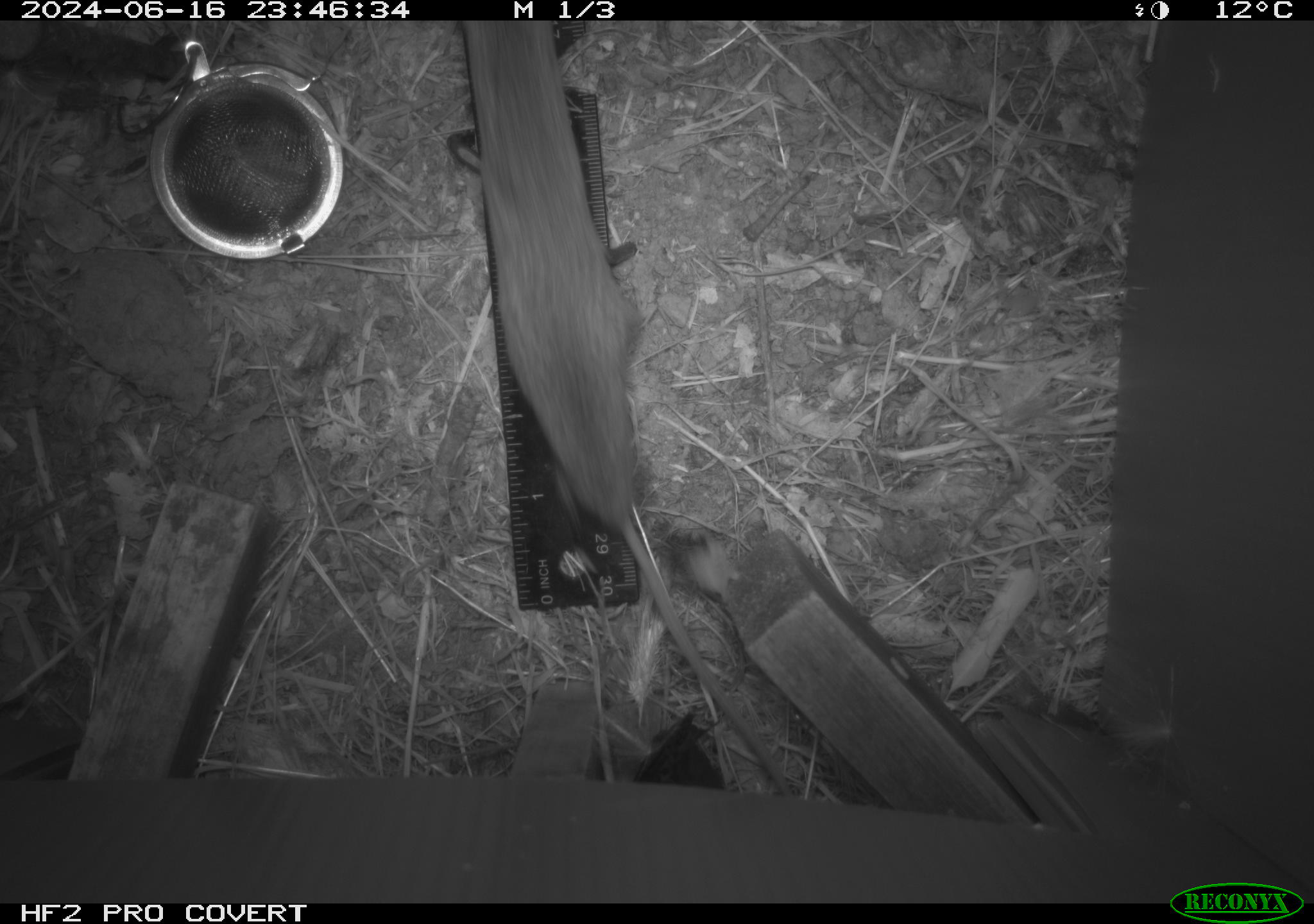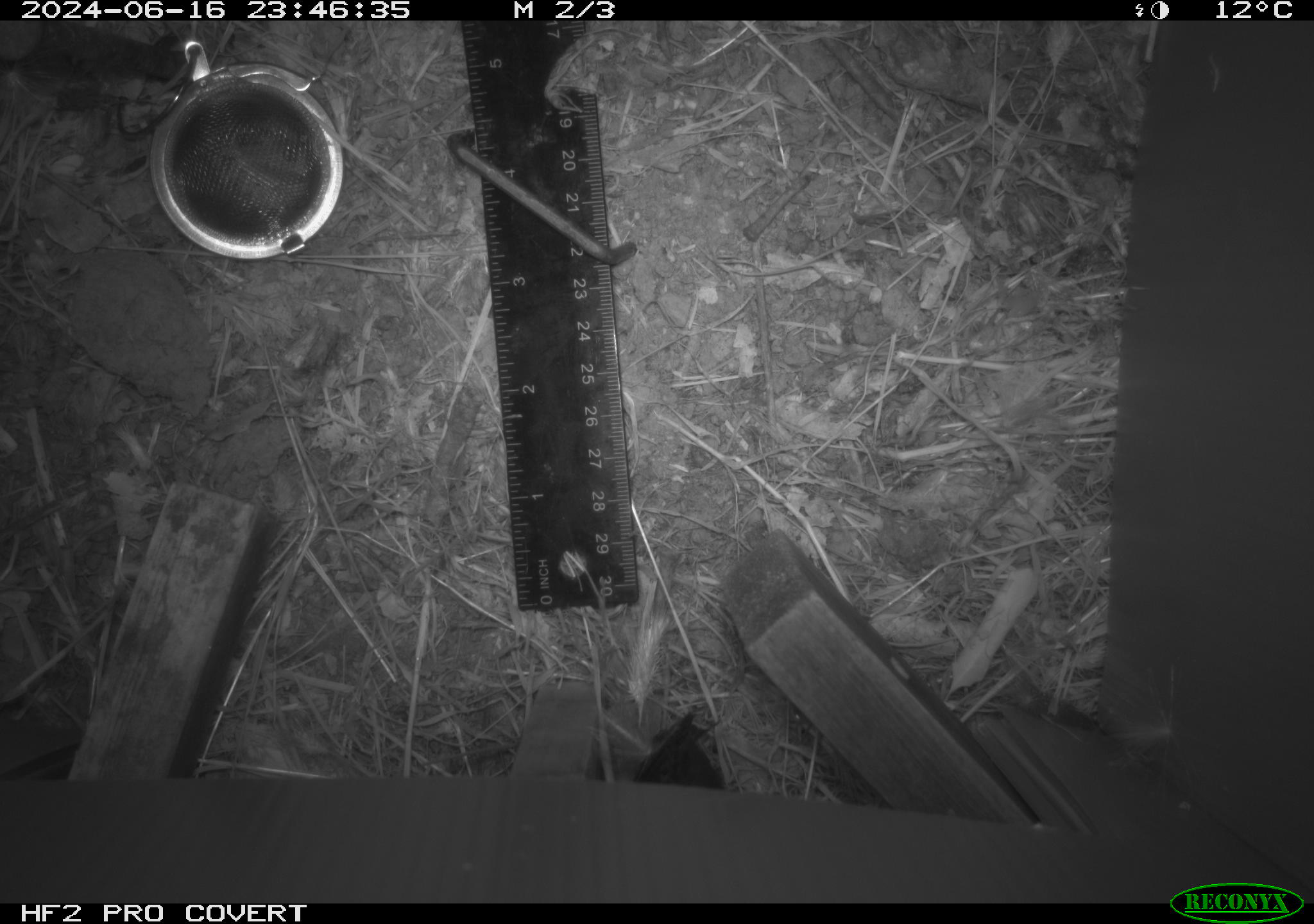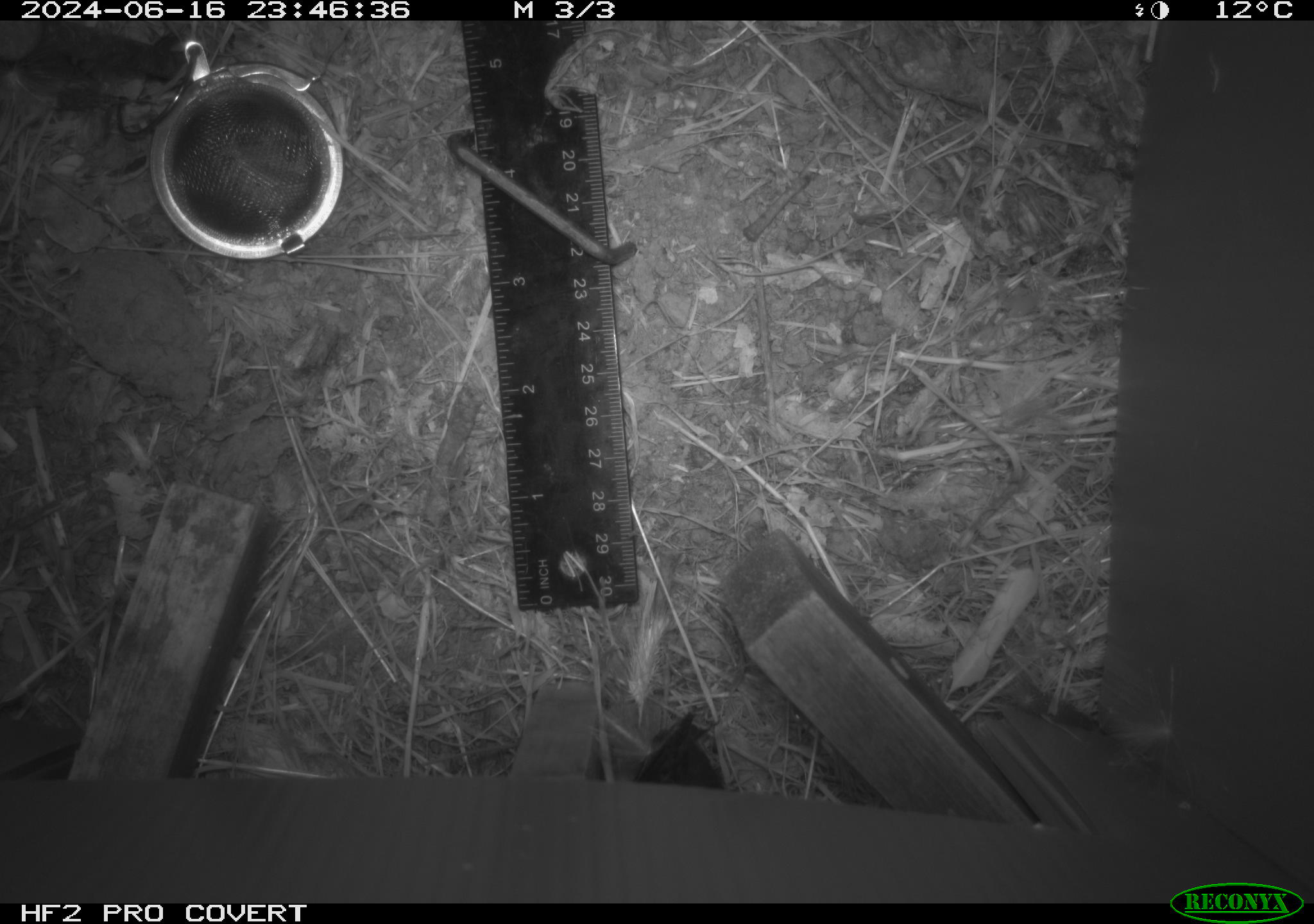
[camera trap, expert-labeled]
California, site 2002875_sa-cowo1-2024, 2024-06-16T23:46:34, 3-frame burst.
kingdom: Animalia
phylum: Chordata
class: Mammalia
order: Rodentia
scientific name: Rodentia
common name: rodent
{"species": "rodent (Rodentia)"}